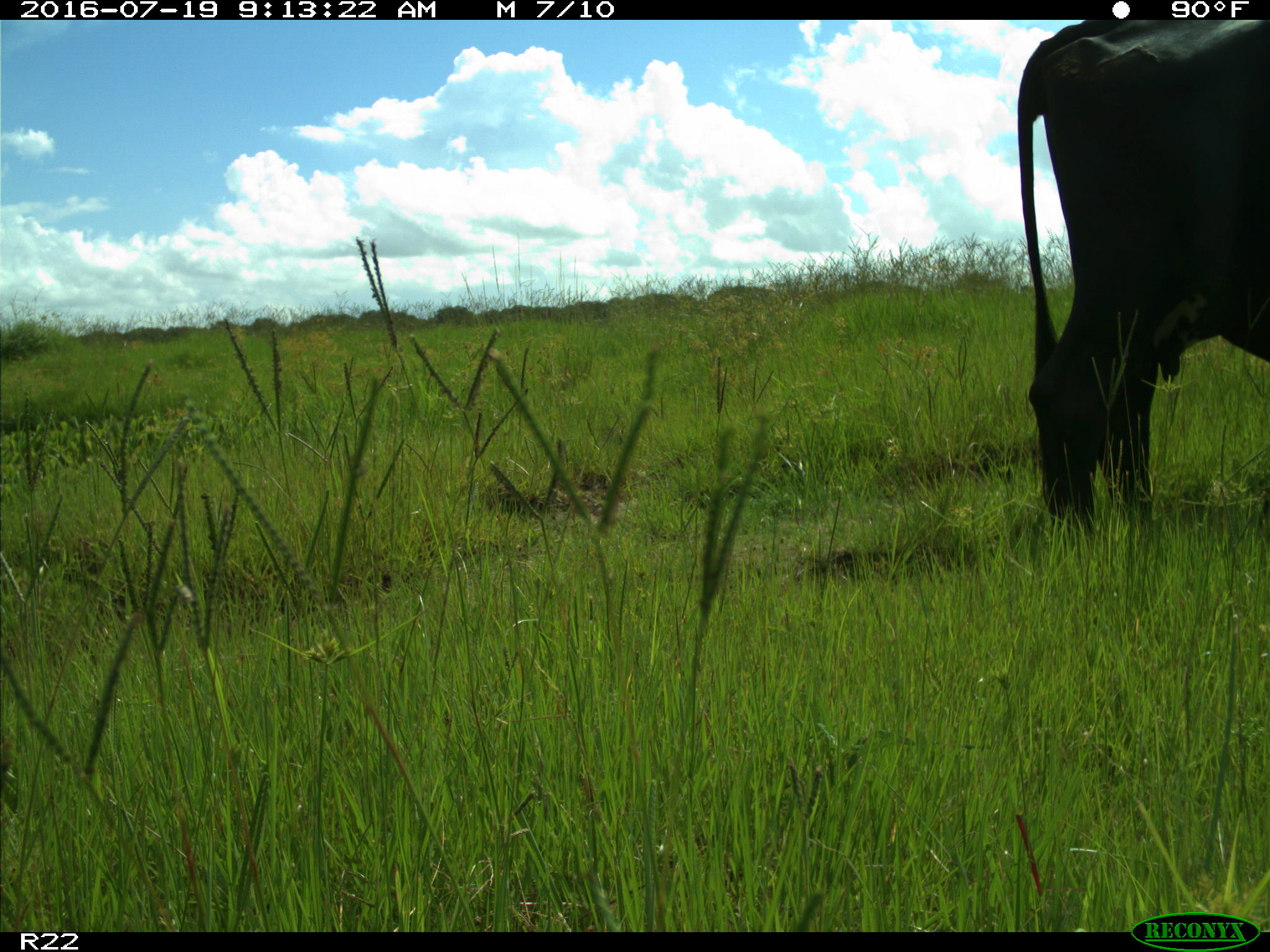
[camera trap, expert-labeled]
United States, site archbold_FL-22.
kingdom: Animalia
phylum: Chordata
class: Mammalia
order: Artiodactyla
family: Bovidae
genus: Bos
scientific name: Bos taurus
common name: domestic cow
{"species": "Bos taurus (domestic cow)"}